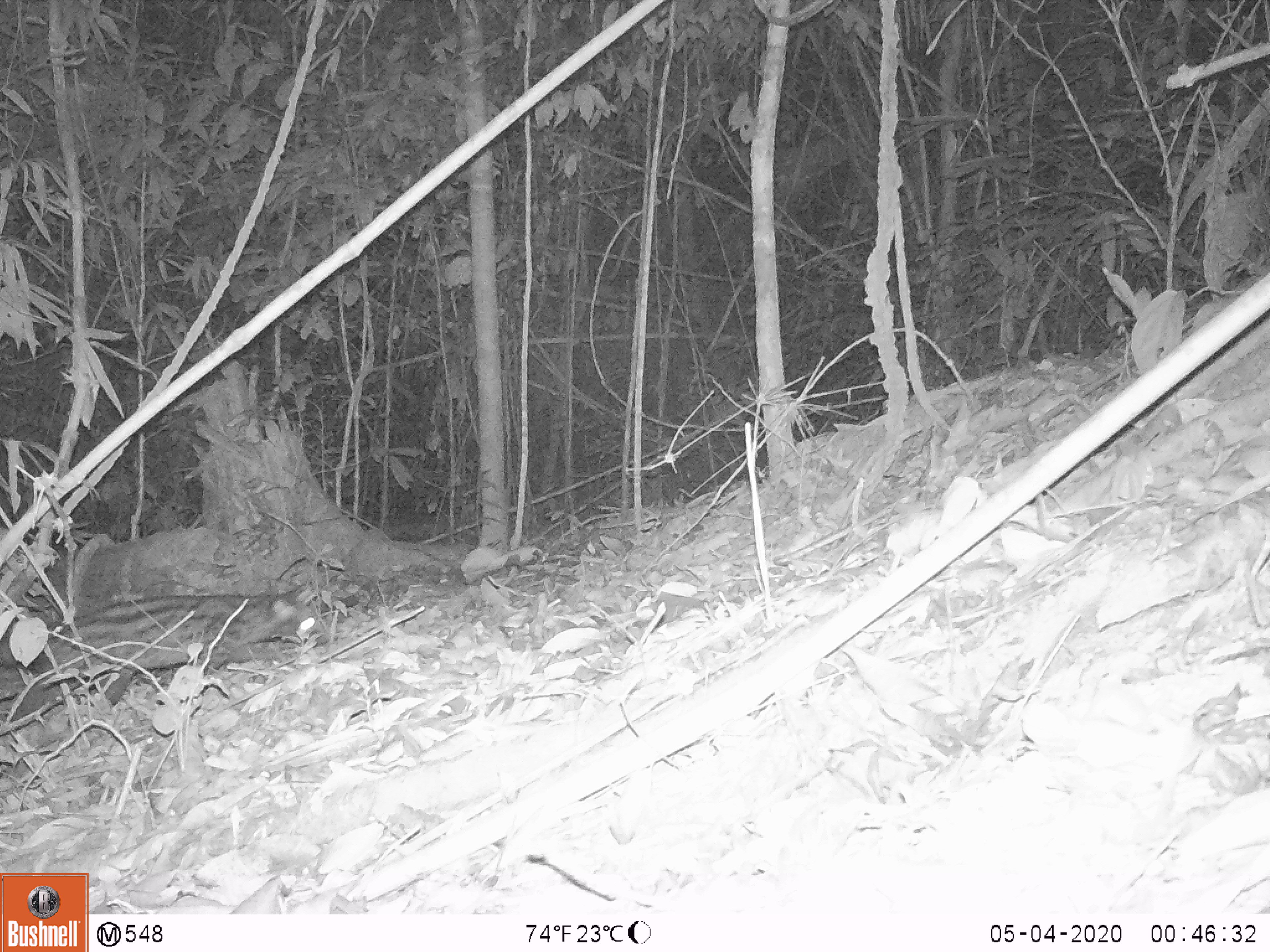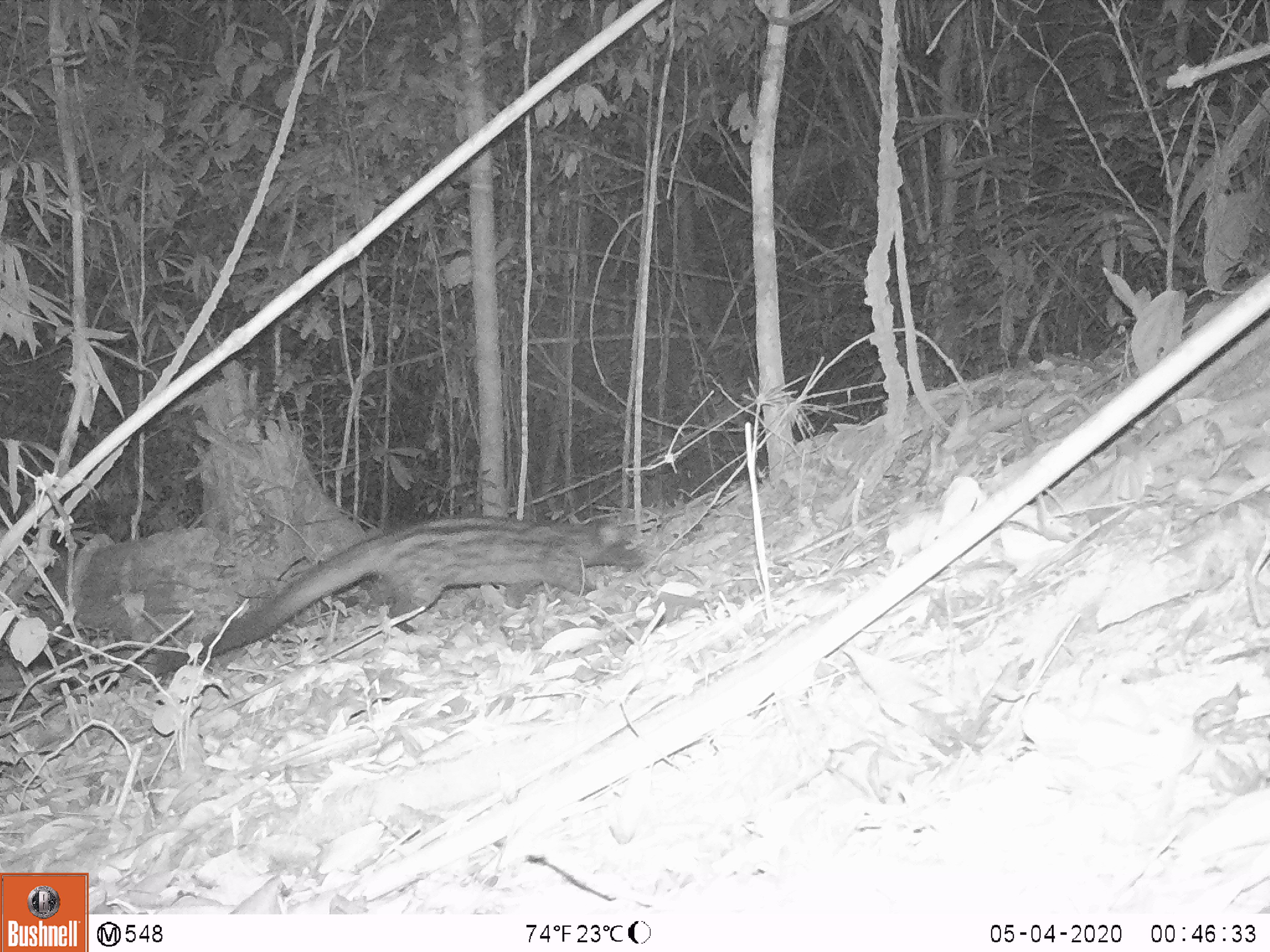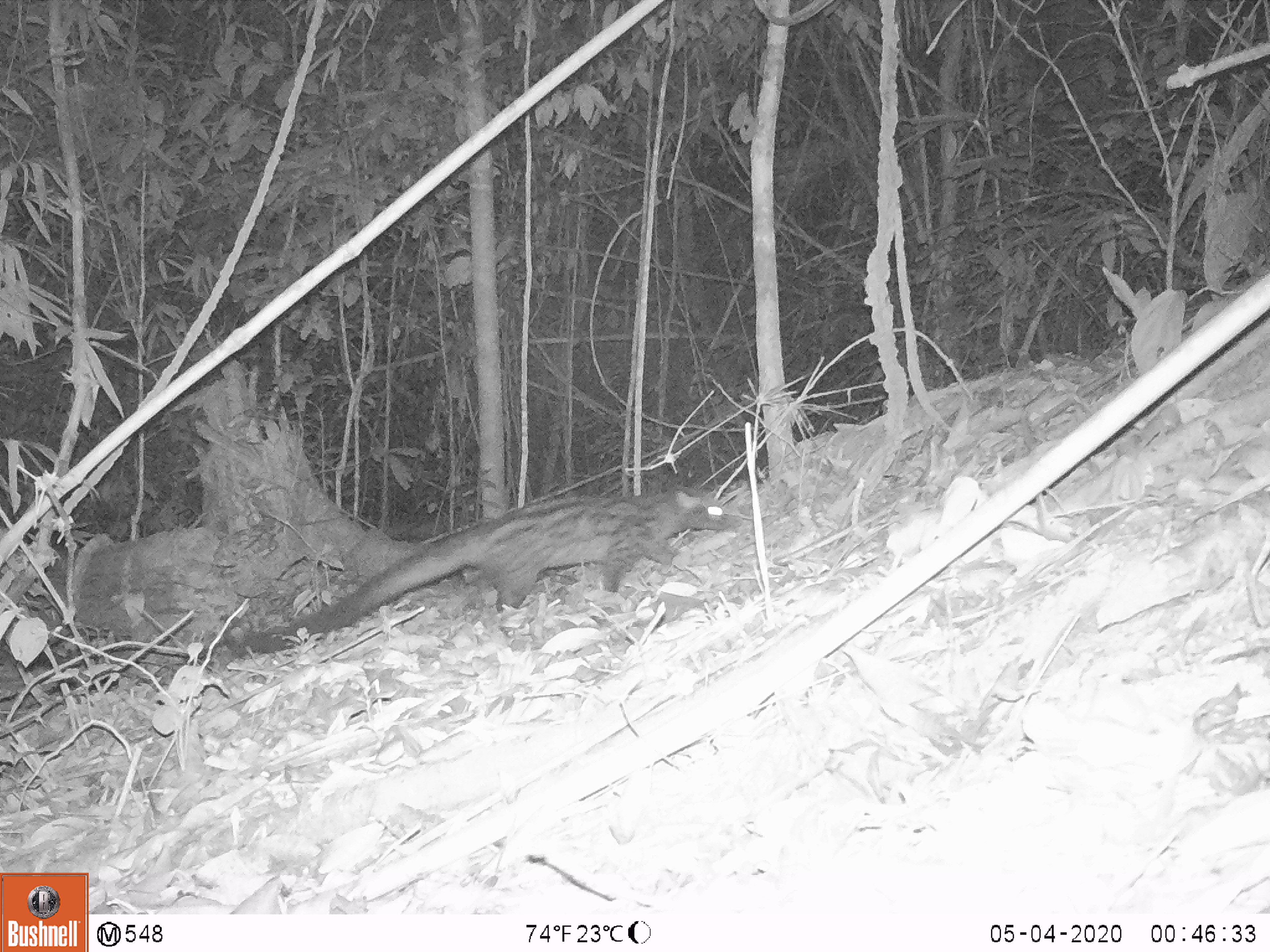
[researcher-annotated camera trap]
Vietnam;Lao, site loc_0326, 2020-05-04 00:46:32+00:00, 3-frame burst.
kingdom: Animalia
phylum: Chordata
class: Mammalia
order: Carnivora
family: Viverridae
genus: Paradoxurus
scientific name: Paradoxurus hermaphroditus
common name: common palm civet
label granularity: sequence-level